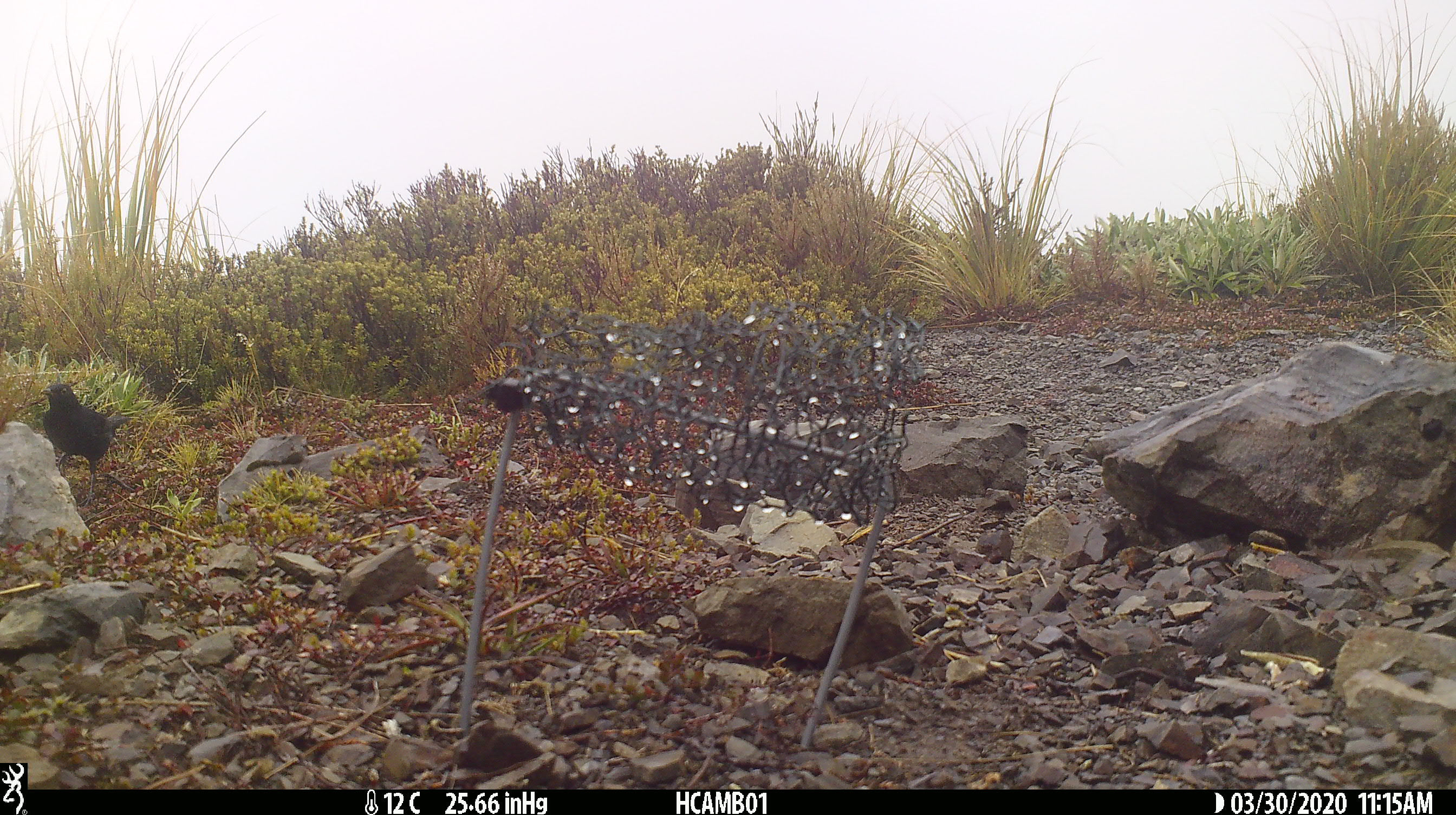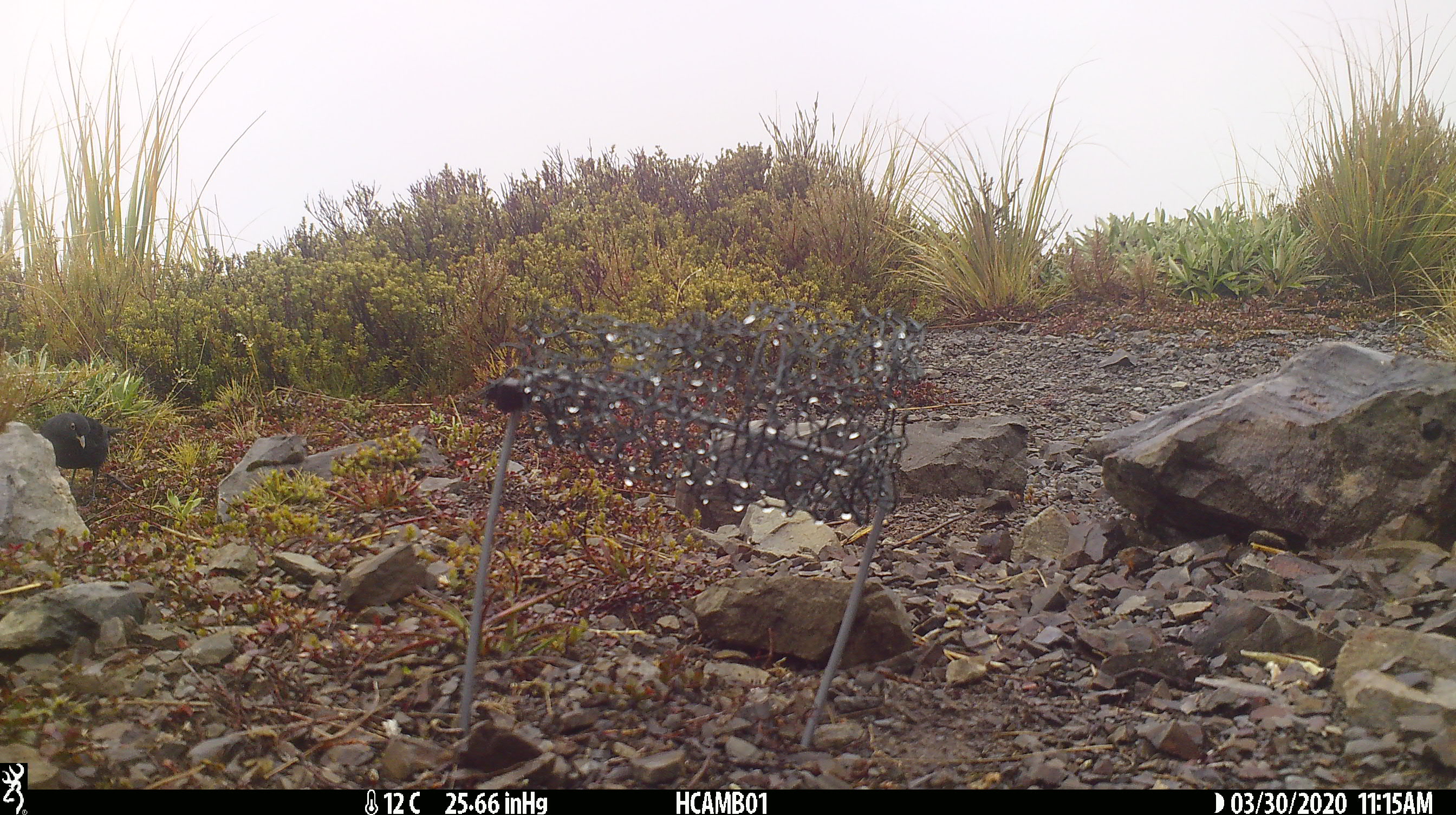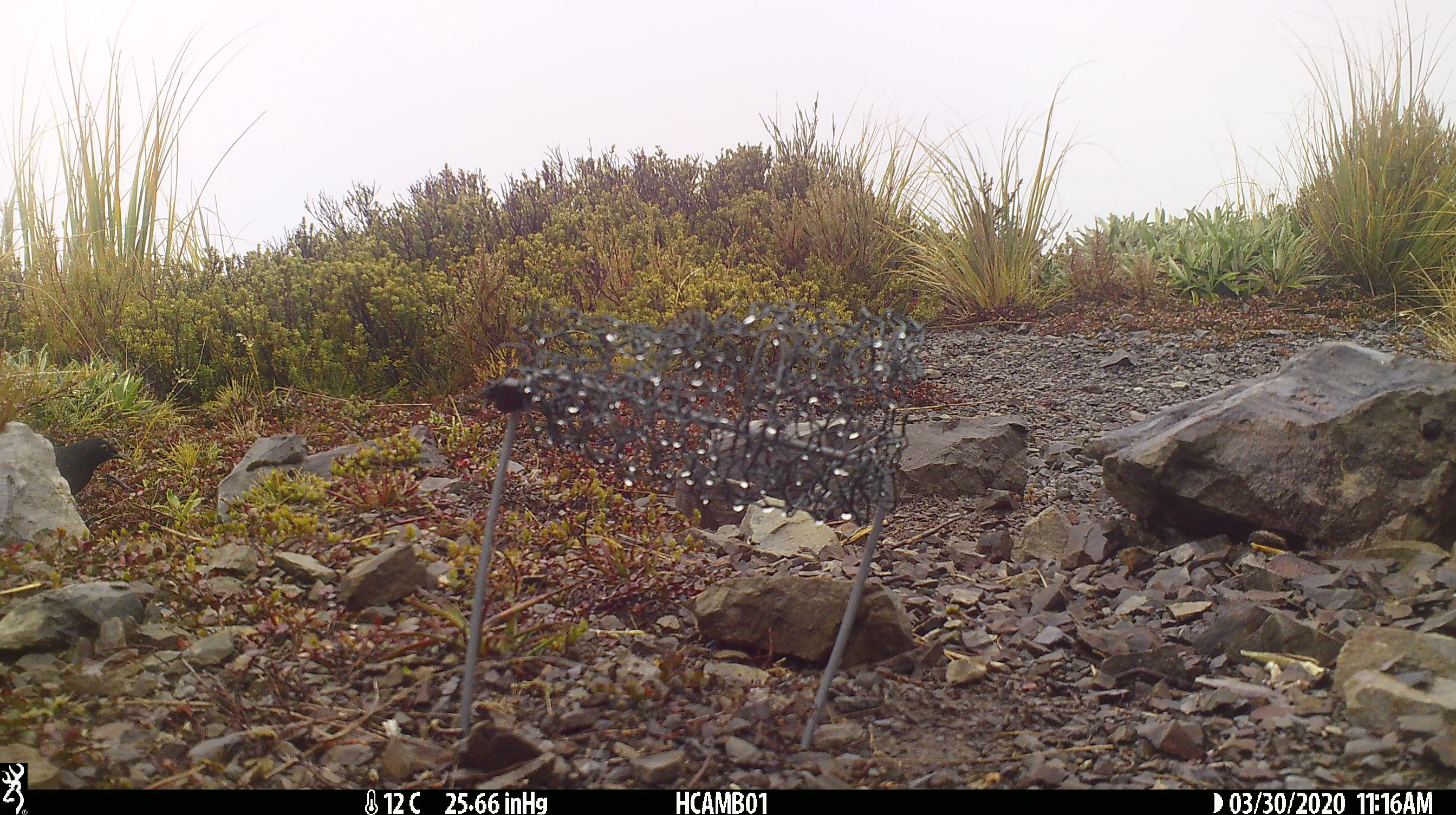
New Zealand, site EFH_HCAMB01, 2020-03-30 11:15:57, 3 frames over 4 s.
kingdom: Animalia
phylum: Chordata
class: Aves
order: Passeriformes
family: Turdidae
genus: Turdus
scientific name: Turdus merula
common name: eurasian blackbird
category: blackbird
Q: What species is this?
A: Blackbird (eurasian blackbird) (Turdus merula).